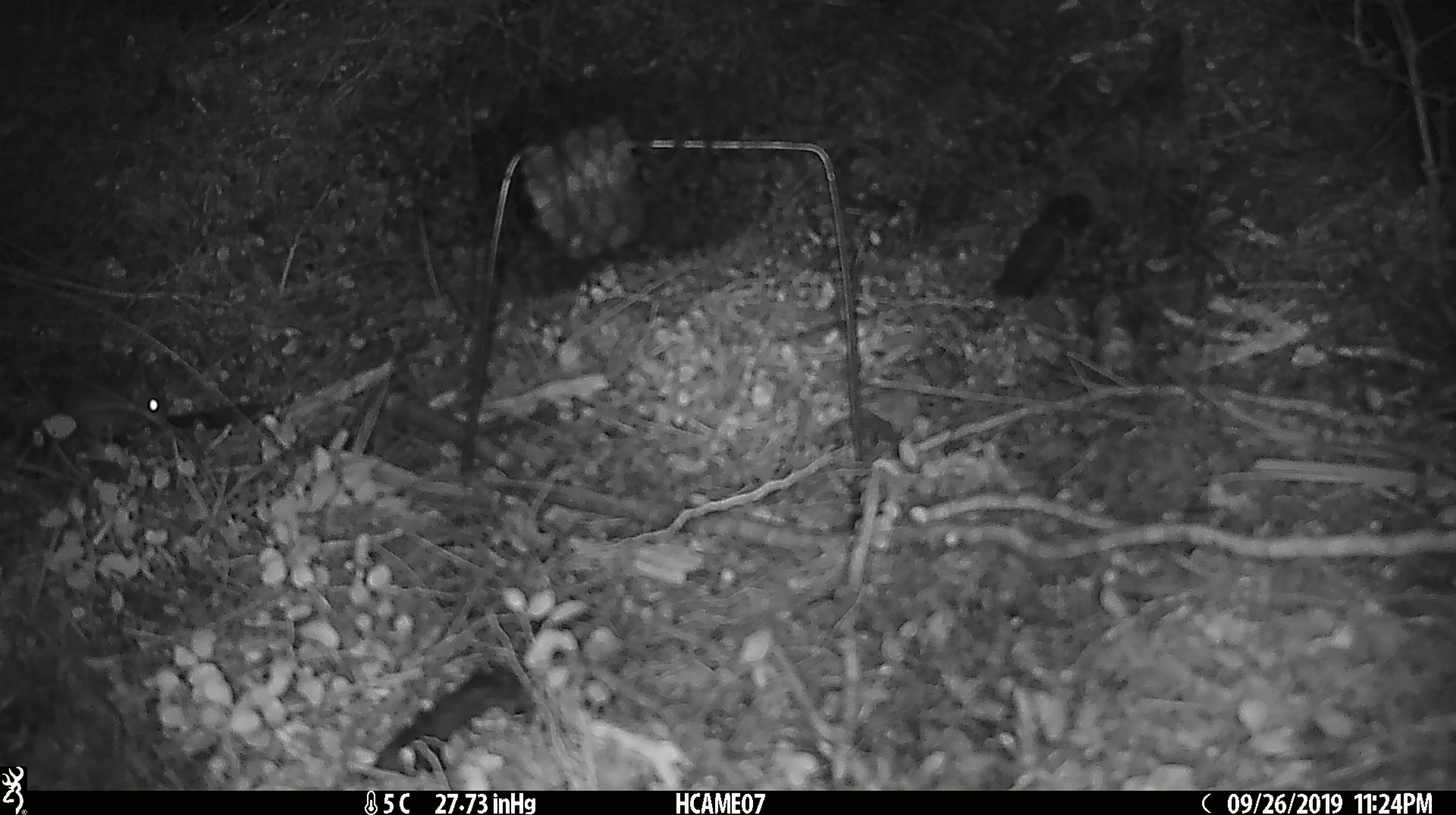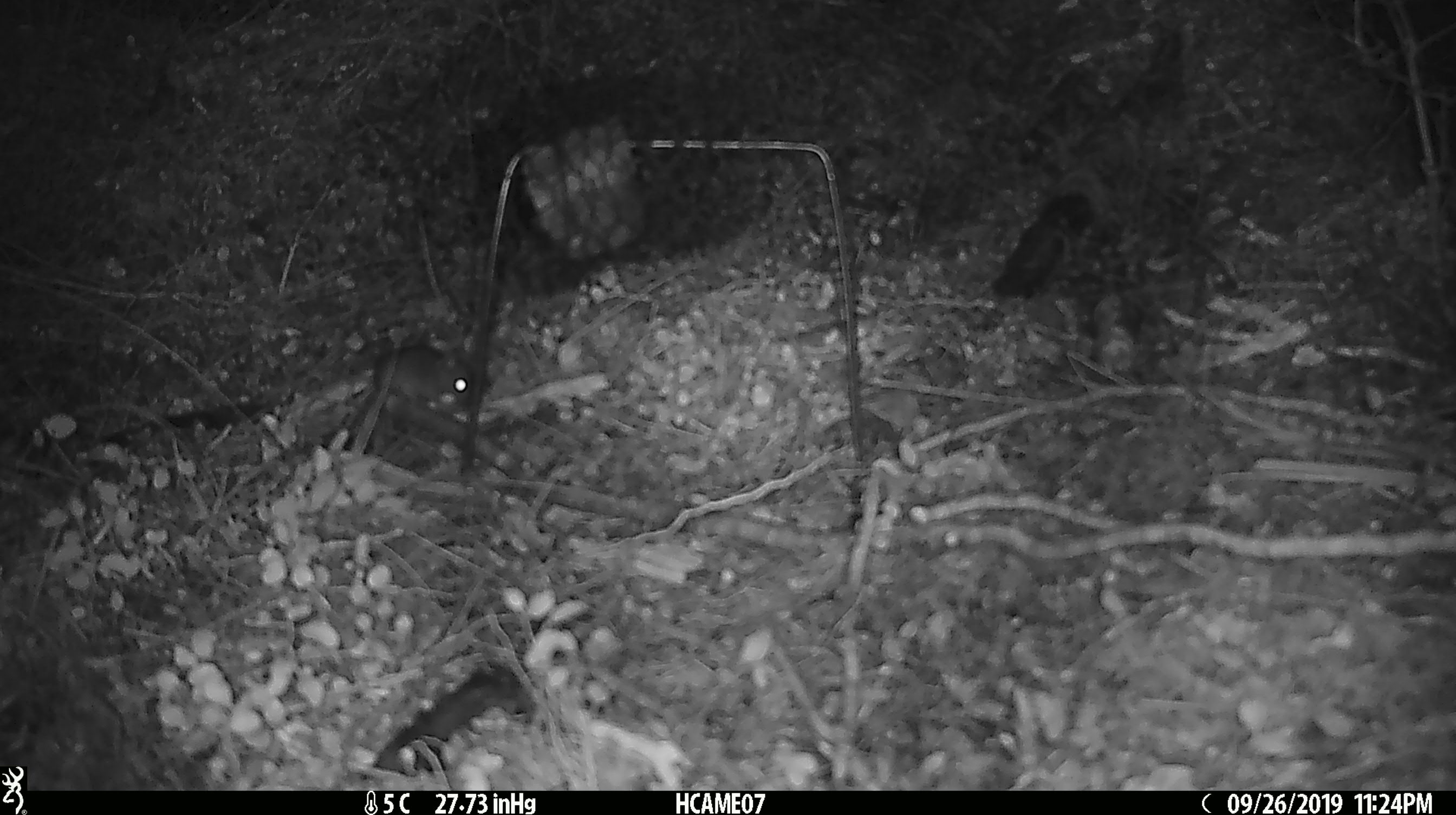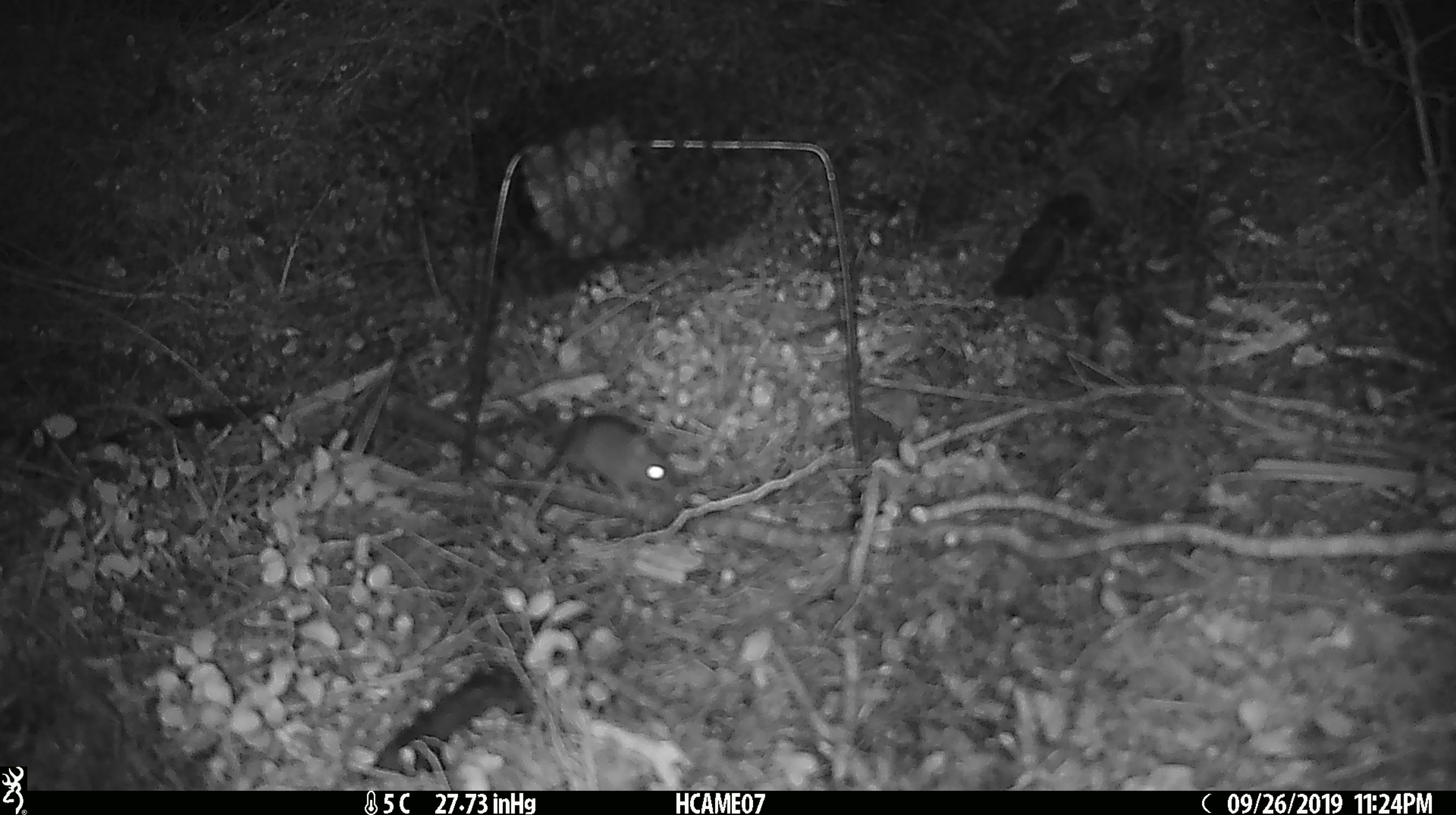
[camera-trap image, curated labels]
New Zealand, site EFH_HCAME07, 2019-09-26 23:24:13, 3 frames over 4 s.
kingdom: Animalia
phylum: Chordata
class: Mammalia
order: Rodentia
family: Muridae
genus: Mus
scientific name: Mus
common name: mouse